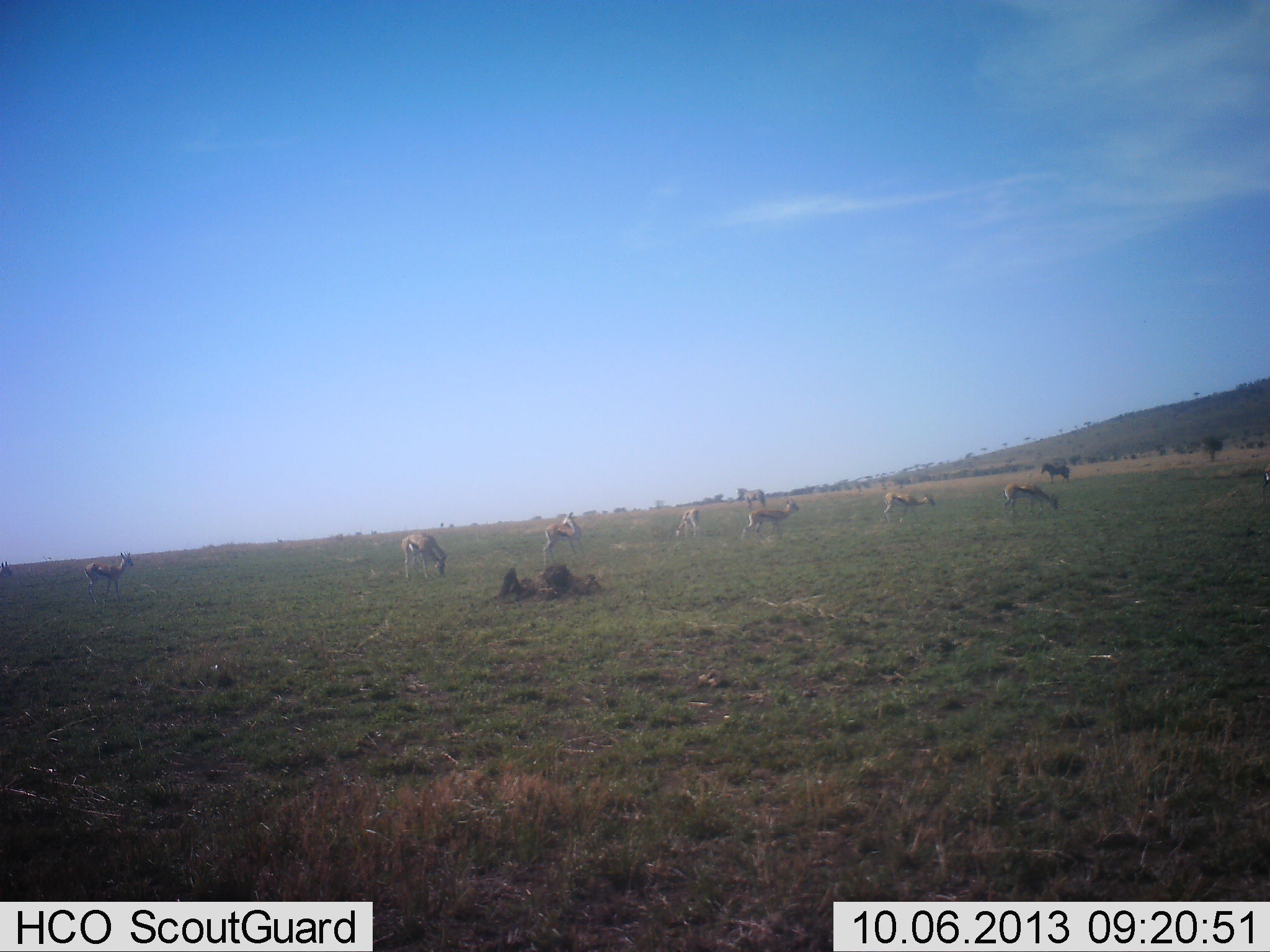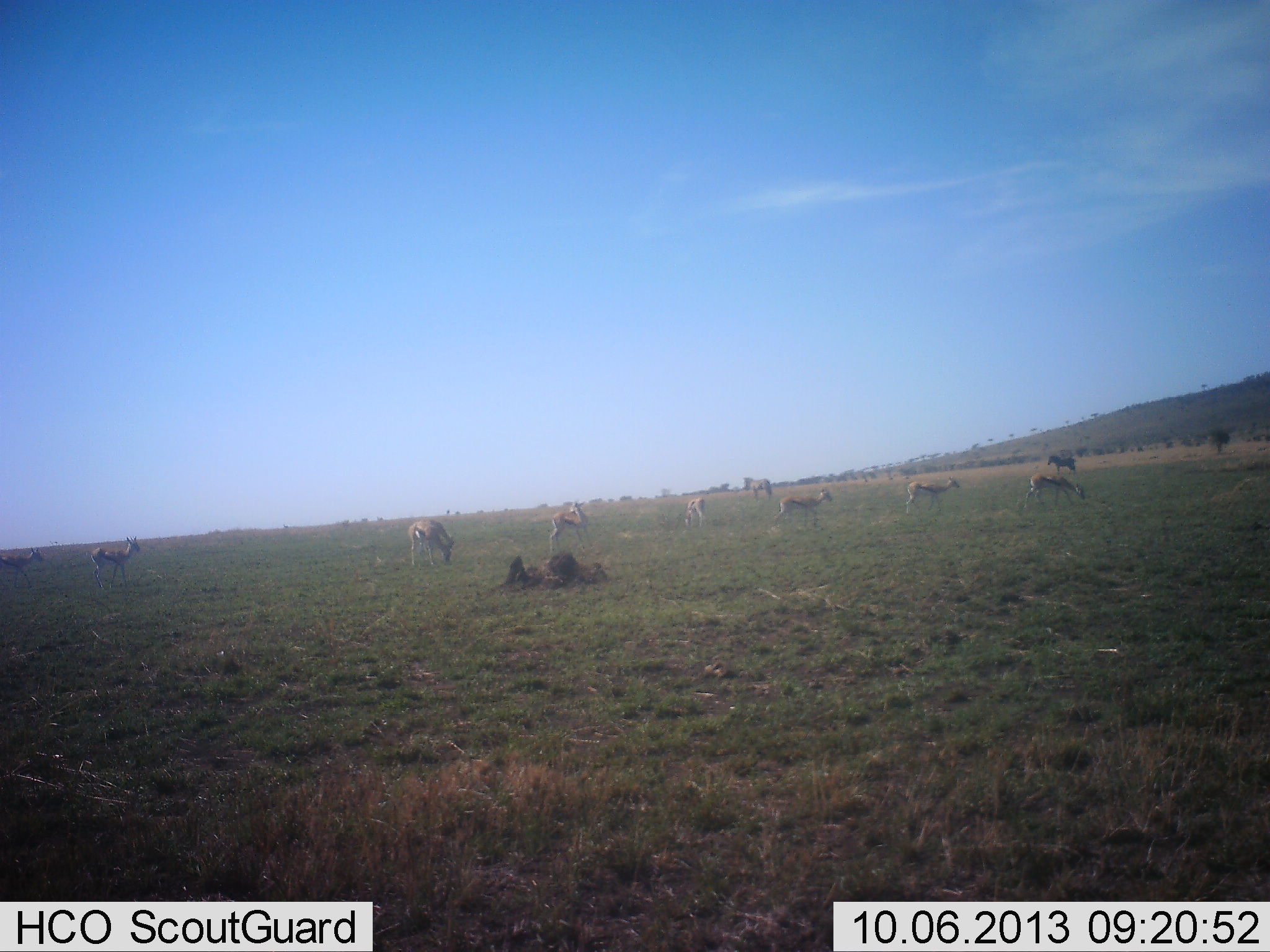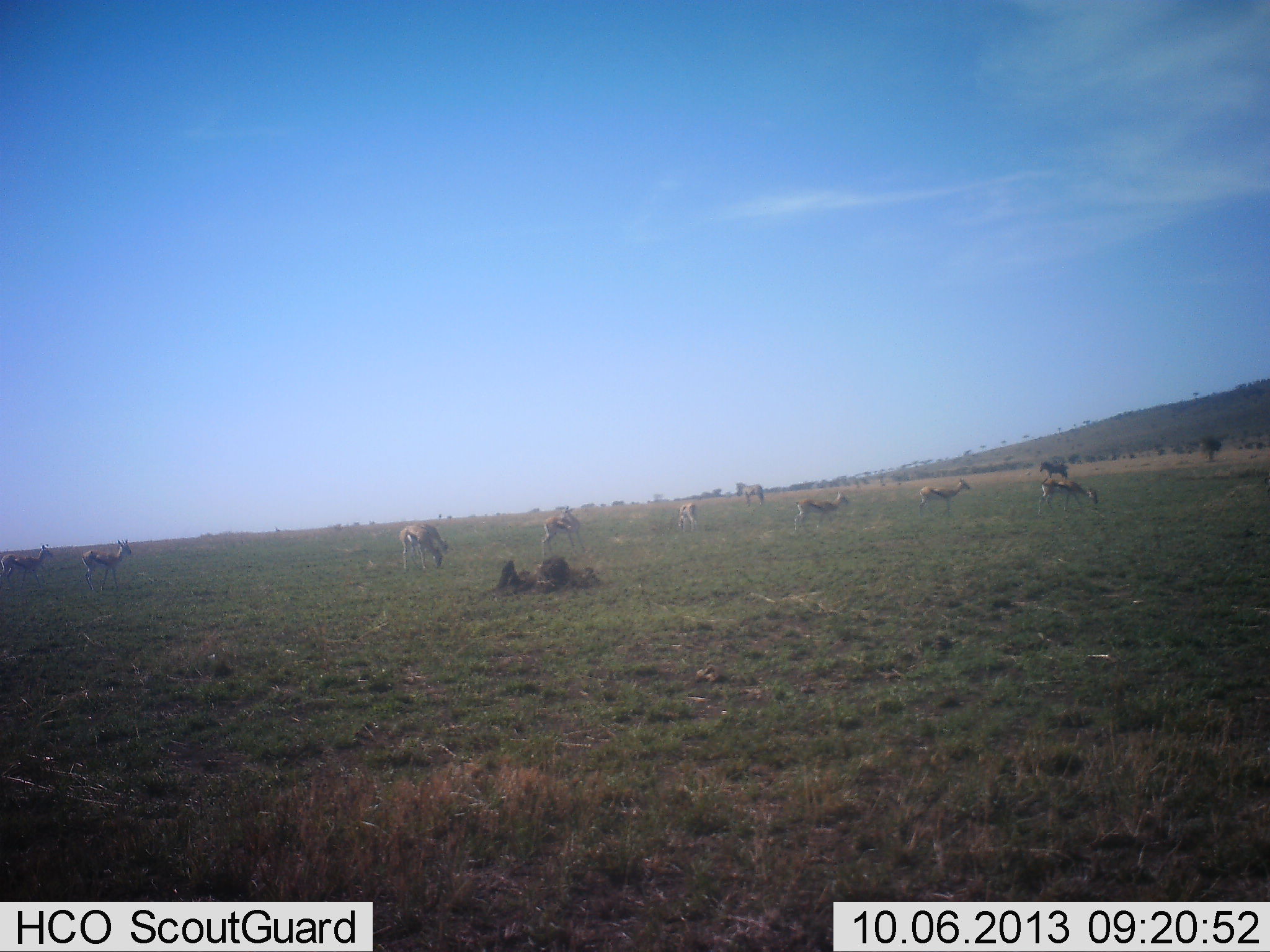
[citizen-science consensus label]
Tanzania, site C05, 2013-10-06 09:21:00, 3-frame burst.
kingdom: Animalia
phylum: Chordata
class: Mammalia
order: Artiodactyla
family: Bovidae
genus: Eudorcas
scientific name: Eudorcas thomsonii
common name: thomson's gazelle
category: gazellethomsons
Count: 9.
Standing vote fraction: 45%.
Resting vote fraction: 5%.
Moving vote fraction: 60%.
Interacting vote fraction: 0%.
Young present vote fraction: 0%.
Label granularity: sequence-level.